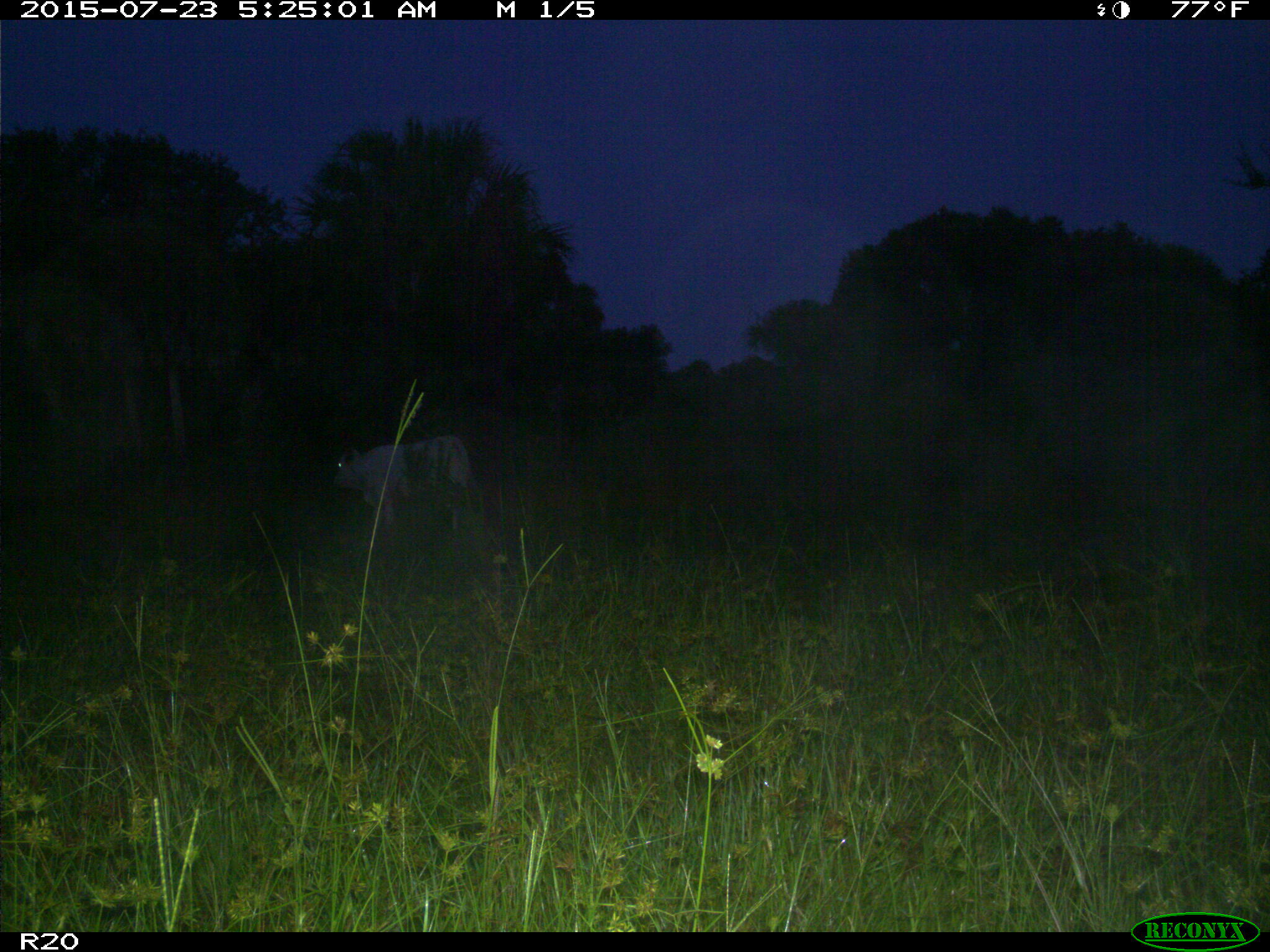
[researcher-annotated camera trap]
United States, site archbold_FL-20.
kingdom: Animalia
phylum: Chordata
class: Mammalia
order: Artiodactyla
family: Bovidae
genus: Bos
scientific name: Bos taurus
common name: domestic cow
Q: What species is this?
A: Bos taurus (domestic cow).